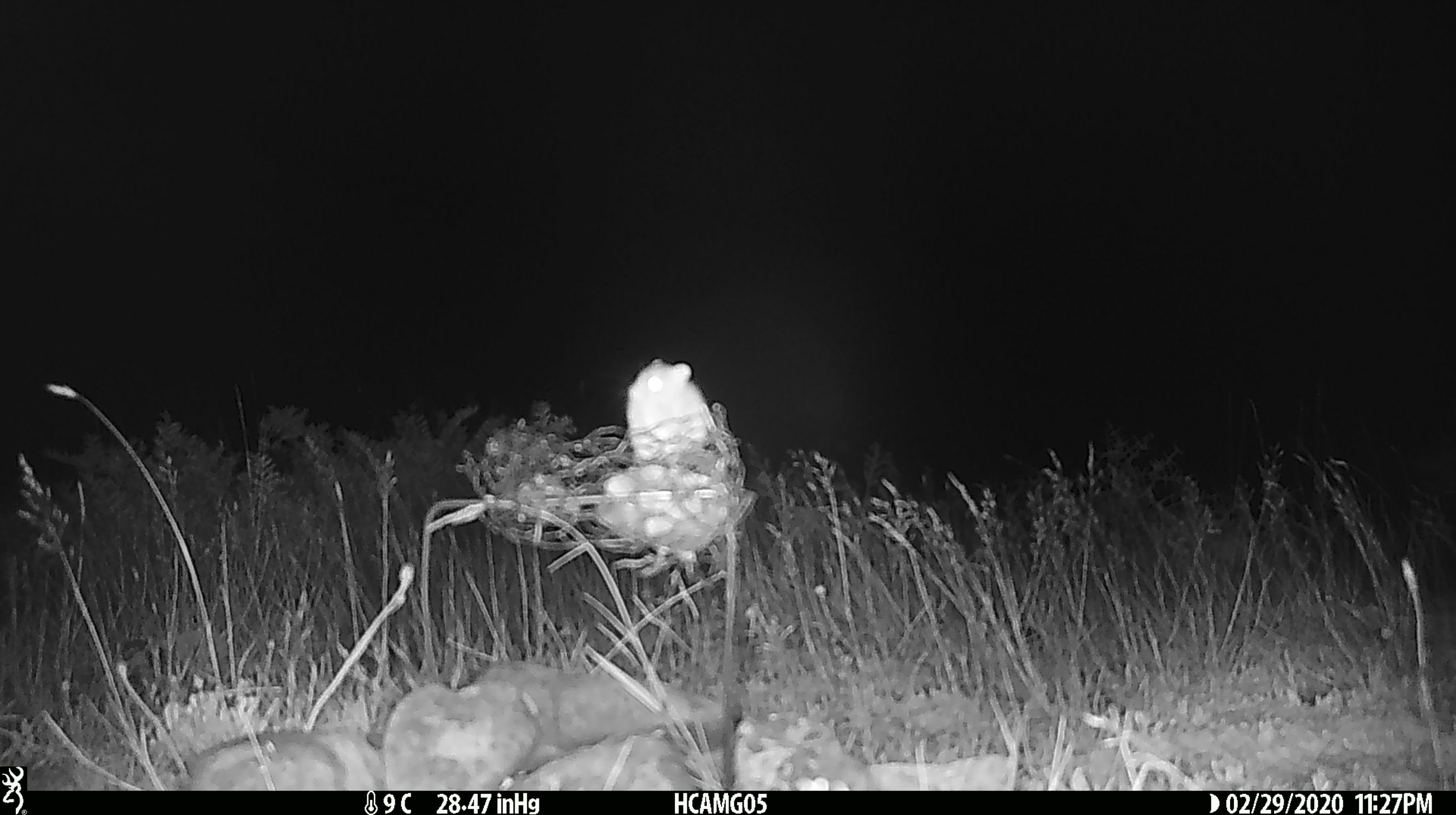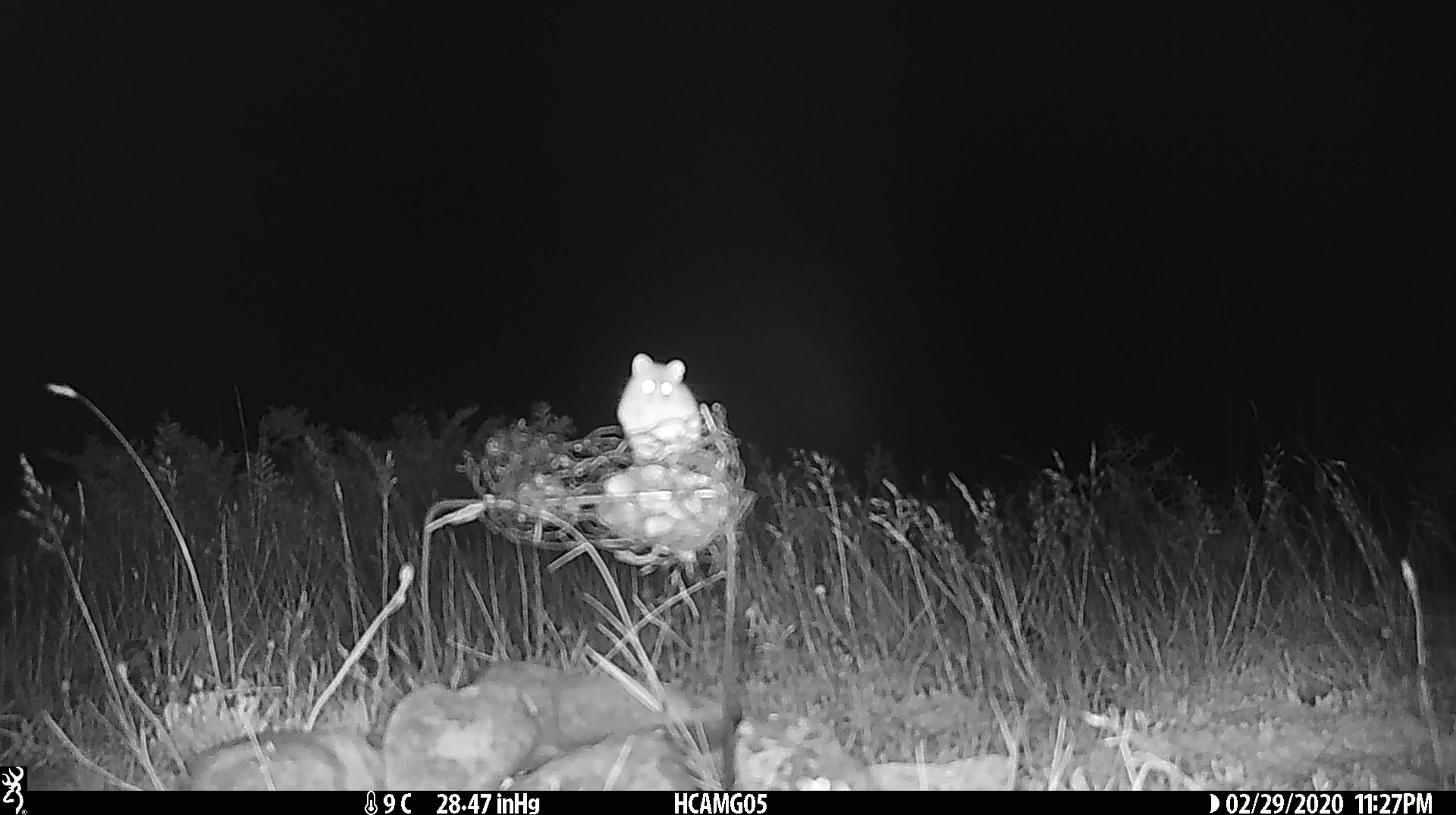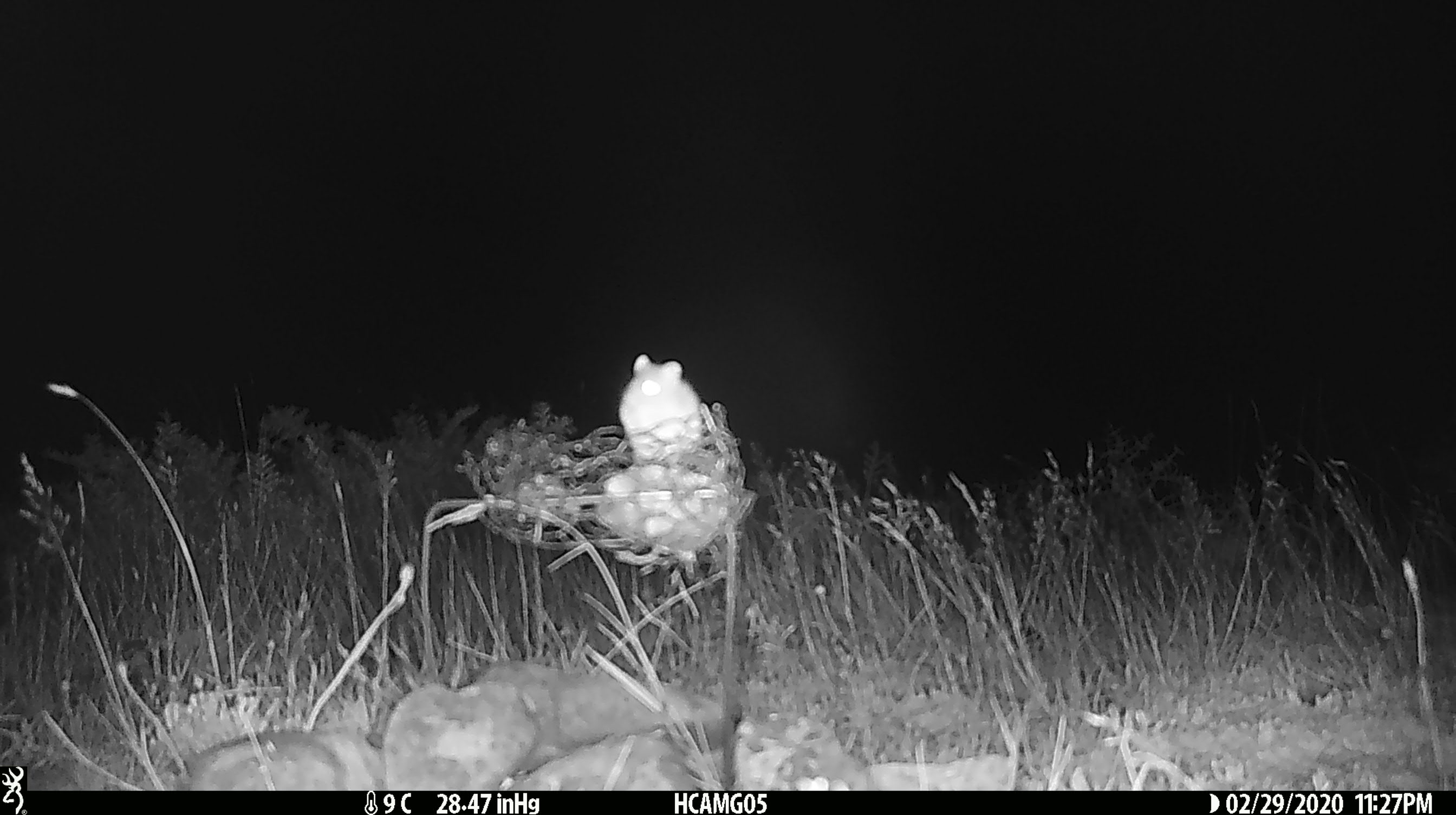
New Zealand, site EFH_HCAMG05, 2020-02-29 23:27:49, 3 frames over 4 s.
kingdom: Animalia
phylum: Chordata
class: Mammalia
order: Rodentia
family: Muridae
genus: Mus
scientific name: Mus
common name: mouse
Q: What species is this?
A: Mouse (Mus).